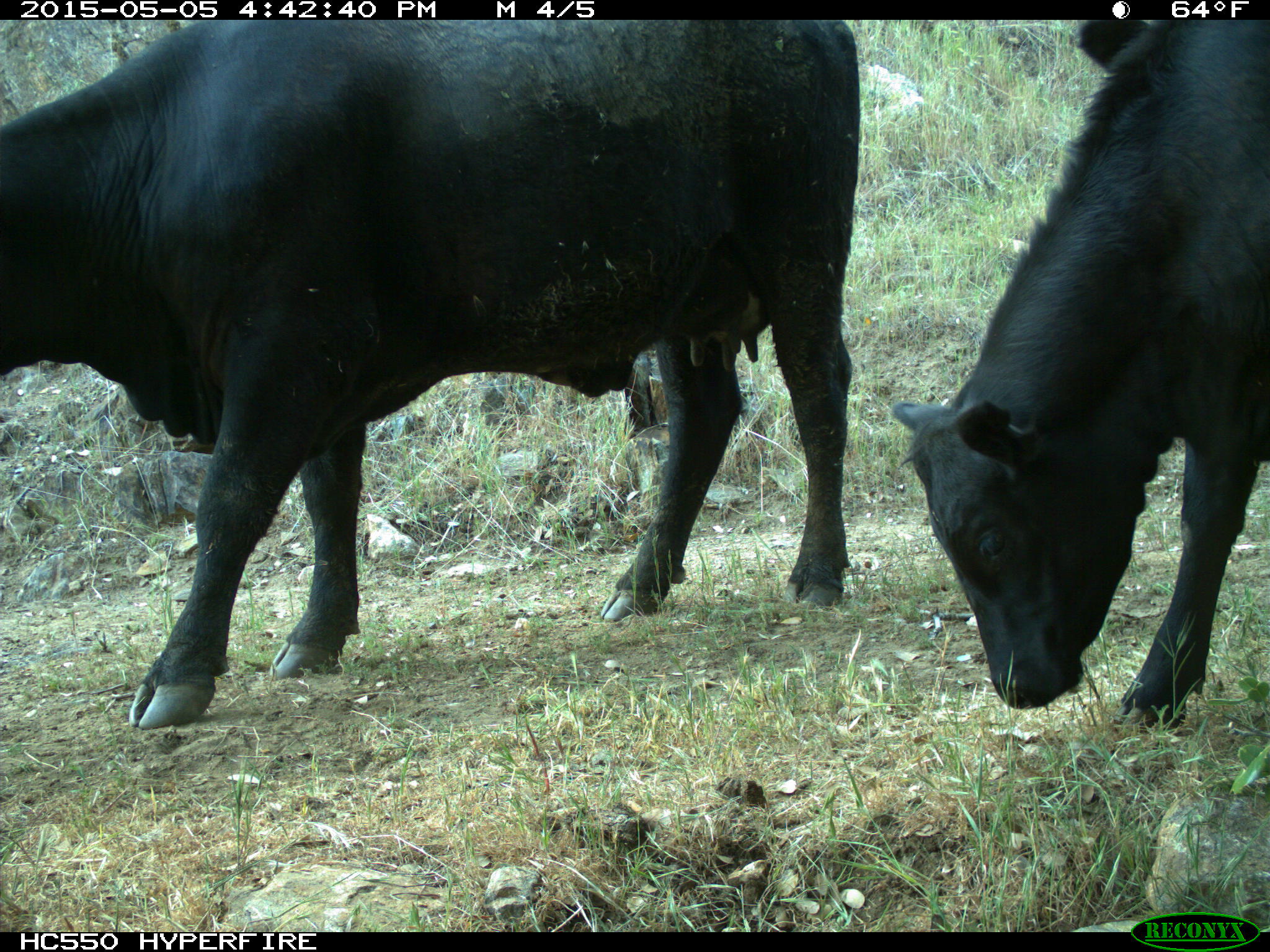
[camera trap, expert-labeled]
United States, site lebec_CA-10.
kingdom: Animalia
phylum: Chordata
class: Mammalia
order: Artiodactyla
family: Bovidae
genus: Bos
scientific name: Bos taurus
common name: domestic cow